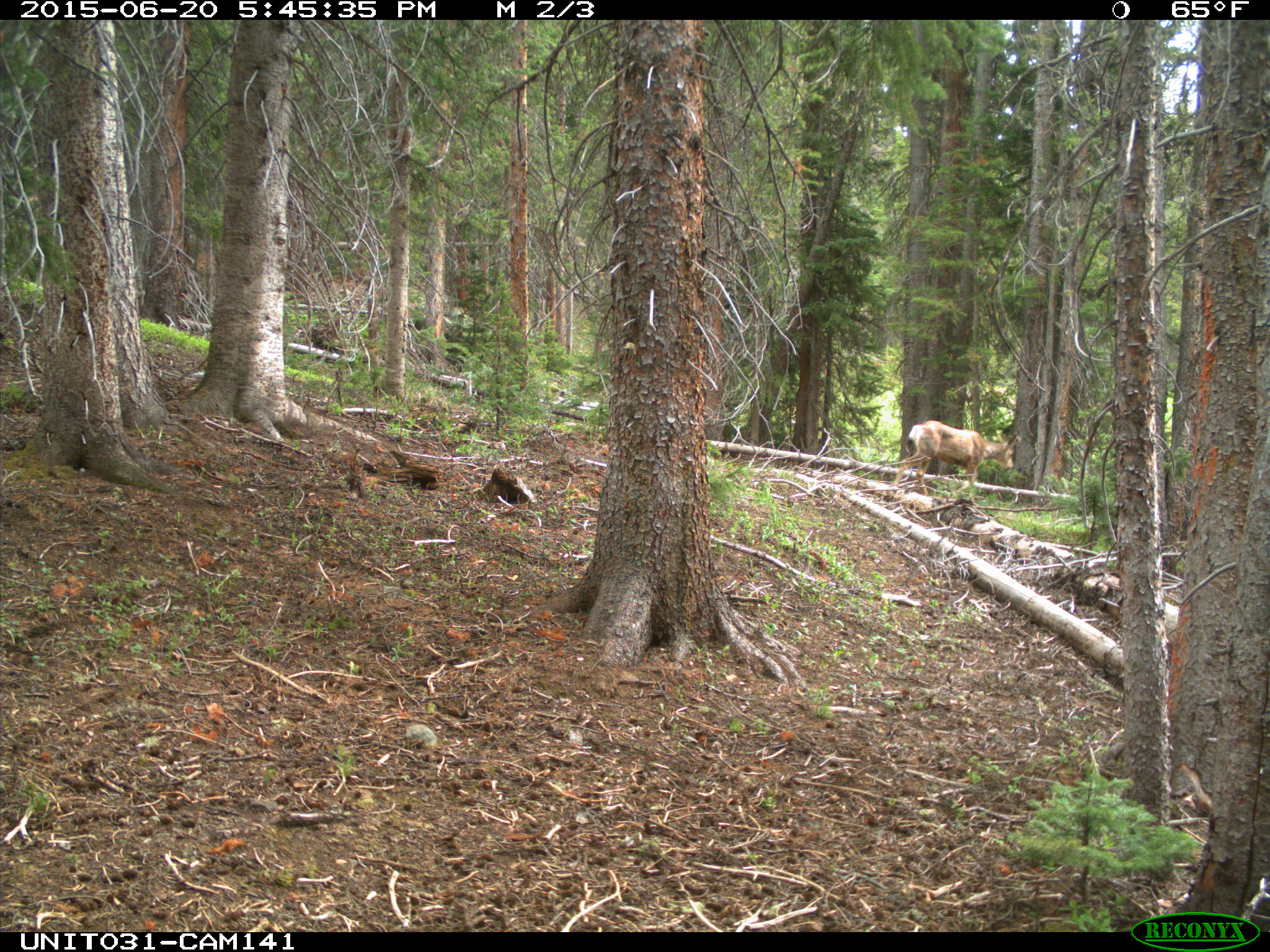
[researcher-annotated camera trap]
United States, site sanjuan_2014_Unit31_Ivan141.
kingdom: Animalia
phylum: Chordata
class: Mammalia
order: Artiodactyla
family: Cervidae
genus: Odocoileus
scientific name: Odocoileus hemionus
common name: mule deer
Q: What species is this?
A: Odocoileus hemionus (mule deer).